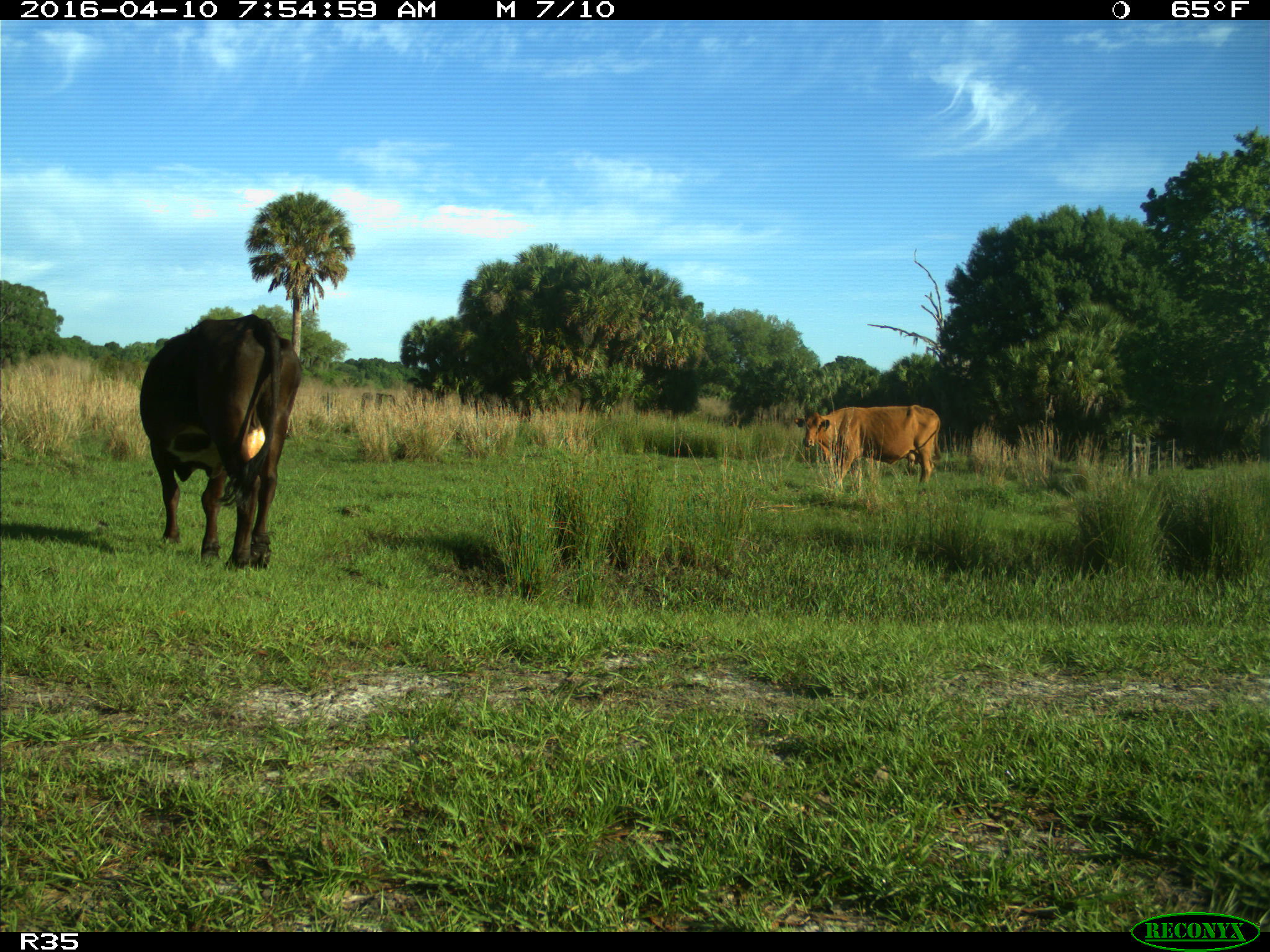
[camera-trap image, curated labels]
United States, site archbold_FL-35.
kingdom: Animalia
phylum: Chordata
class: Mammalia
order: Artiodactyla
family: Bovidae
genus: Bos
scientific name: Bos taurus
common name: domestic cow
Bos taurus (domestic cow).